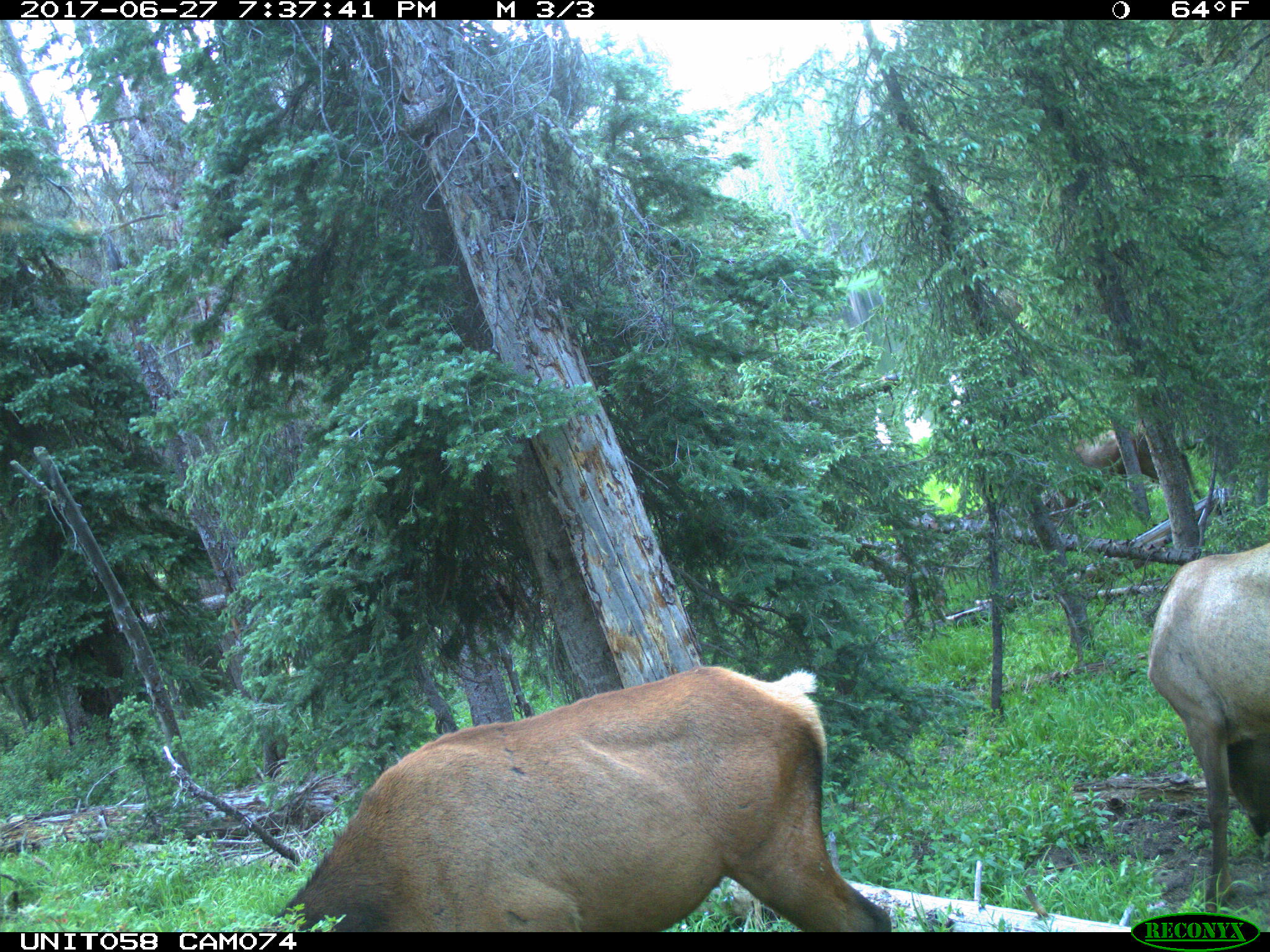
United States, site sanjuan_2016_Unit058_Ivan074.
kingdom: Animalia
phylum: Chordata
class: Mammalia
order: Artiodactyla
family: Cervidae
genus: Cervus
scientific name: Cervus elaphus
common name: red deer